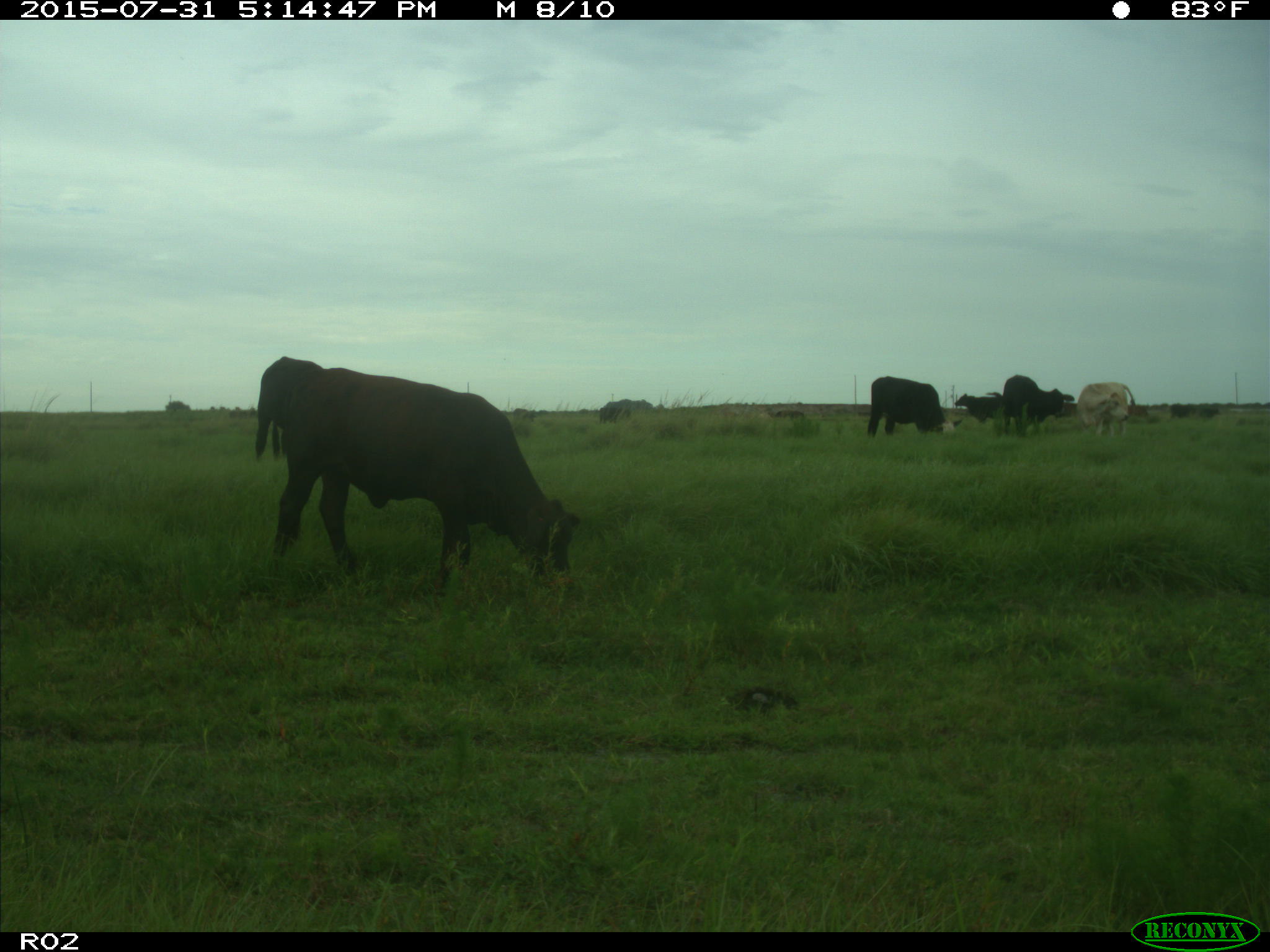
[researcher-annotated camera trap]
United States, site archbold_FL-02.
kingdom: Animalia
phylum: Chordata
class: Mammalia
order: Artiodactyla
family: Bovidae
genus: Bos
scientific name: Bos taurus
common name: domestic cow